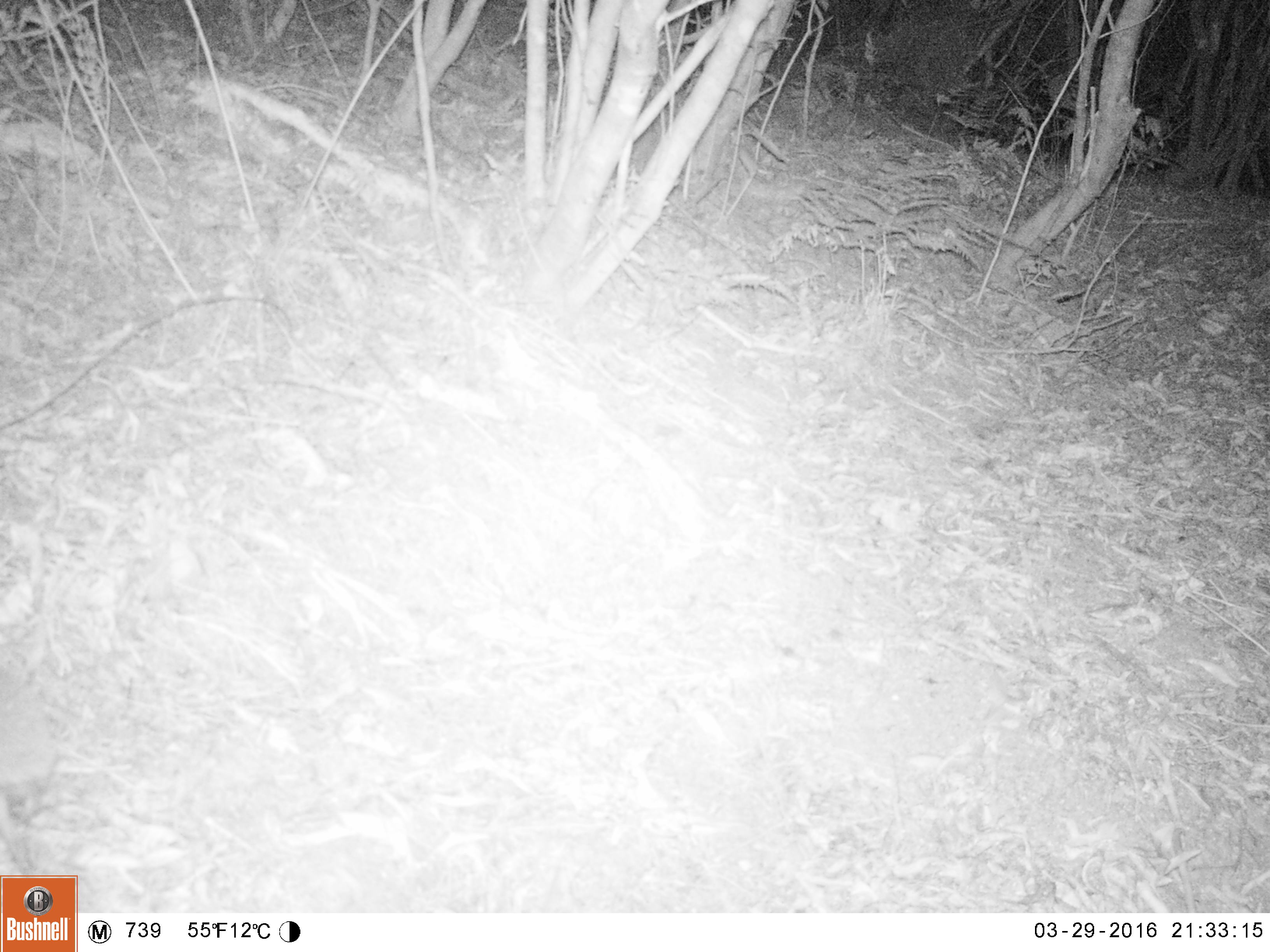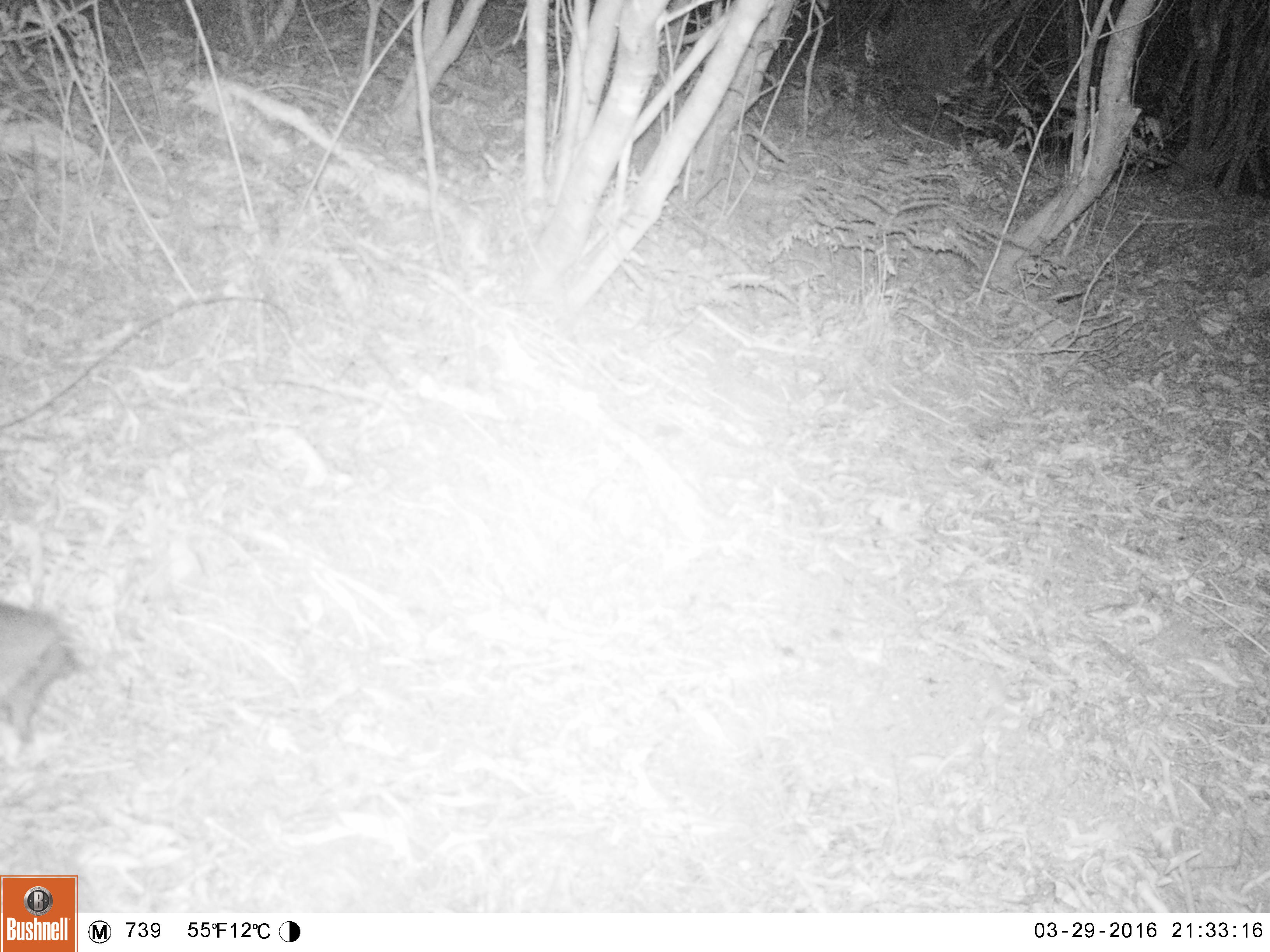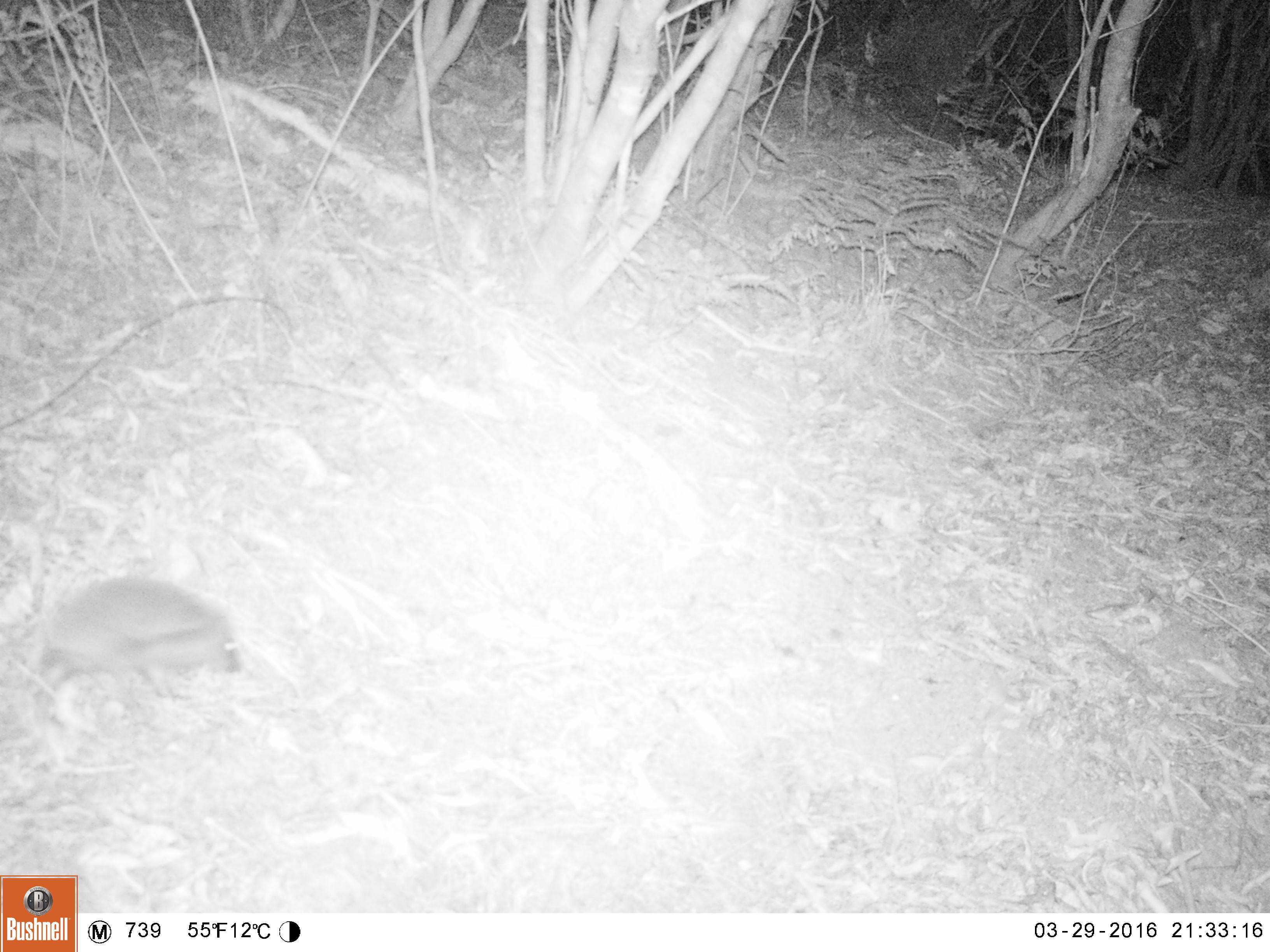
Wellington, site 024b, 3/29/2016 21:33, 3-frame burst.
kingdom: Animalia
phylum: Chordata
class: Mammalia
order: Eulipotyphla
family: Erinaceidae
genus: Erinaceus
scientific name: Erinaceus europaeus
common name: hedgehog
Hedgehog (Erinaceus europaeus).